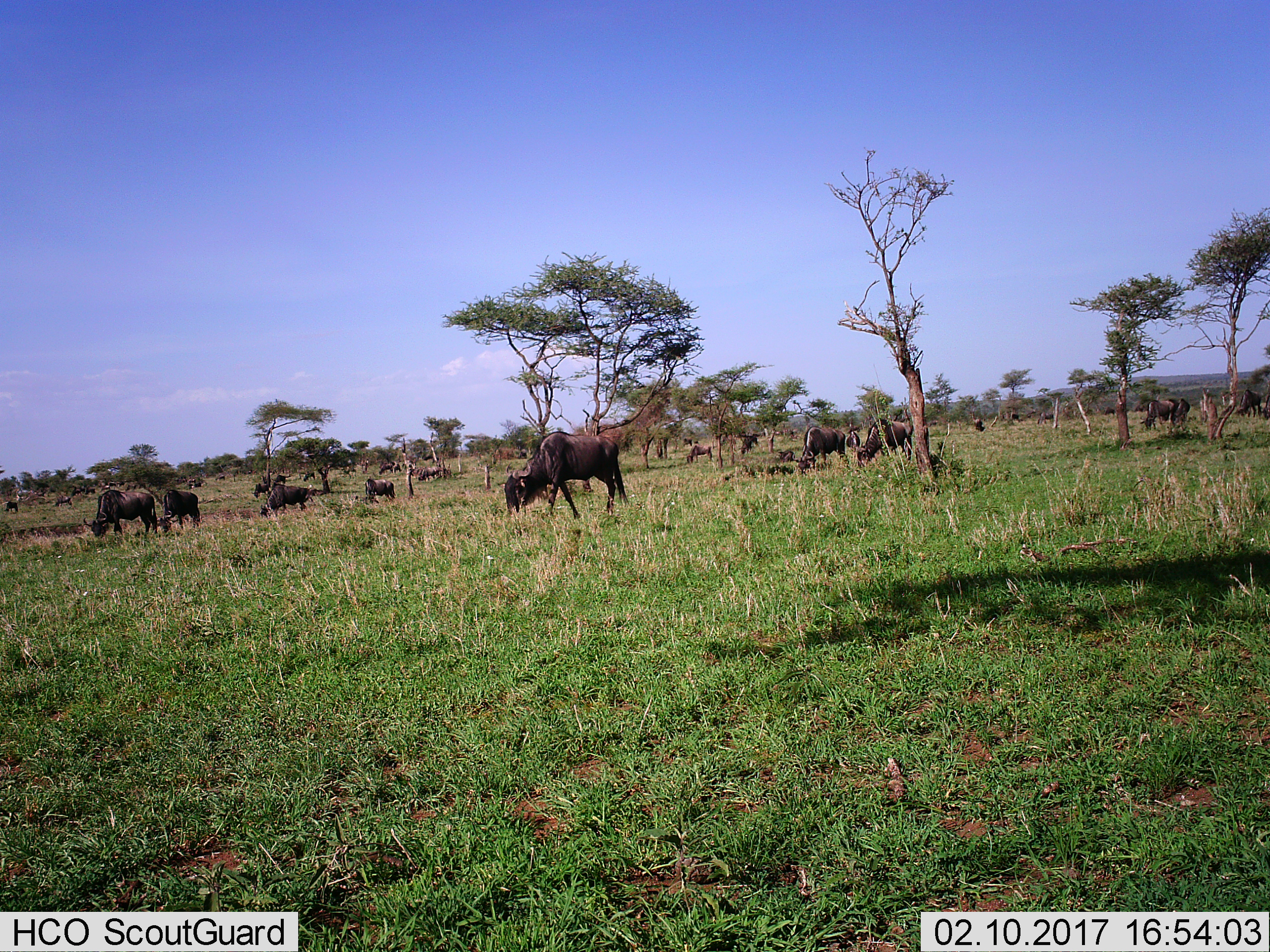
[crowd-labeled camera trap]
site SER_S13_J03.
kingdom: Animalia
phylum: Chordata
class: Mammalia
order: Artiodactyla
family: Bovidae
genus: Connochaetes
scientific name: Connochaetes taurinus taurinus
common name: blue wildebeest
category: wildebeestblue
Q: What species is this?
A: Wildebeestblue (blue wildebeest) (Connochaetes taurinus taurinus).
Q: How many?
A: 11-50.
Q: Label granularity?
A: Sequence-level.